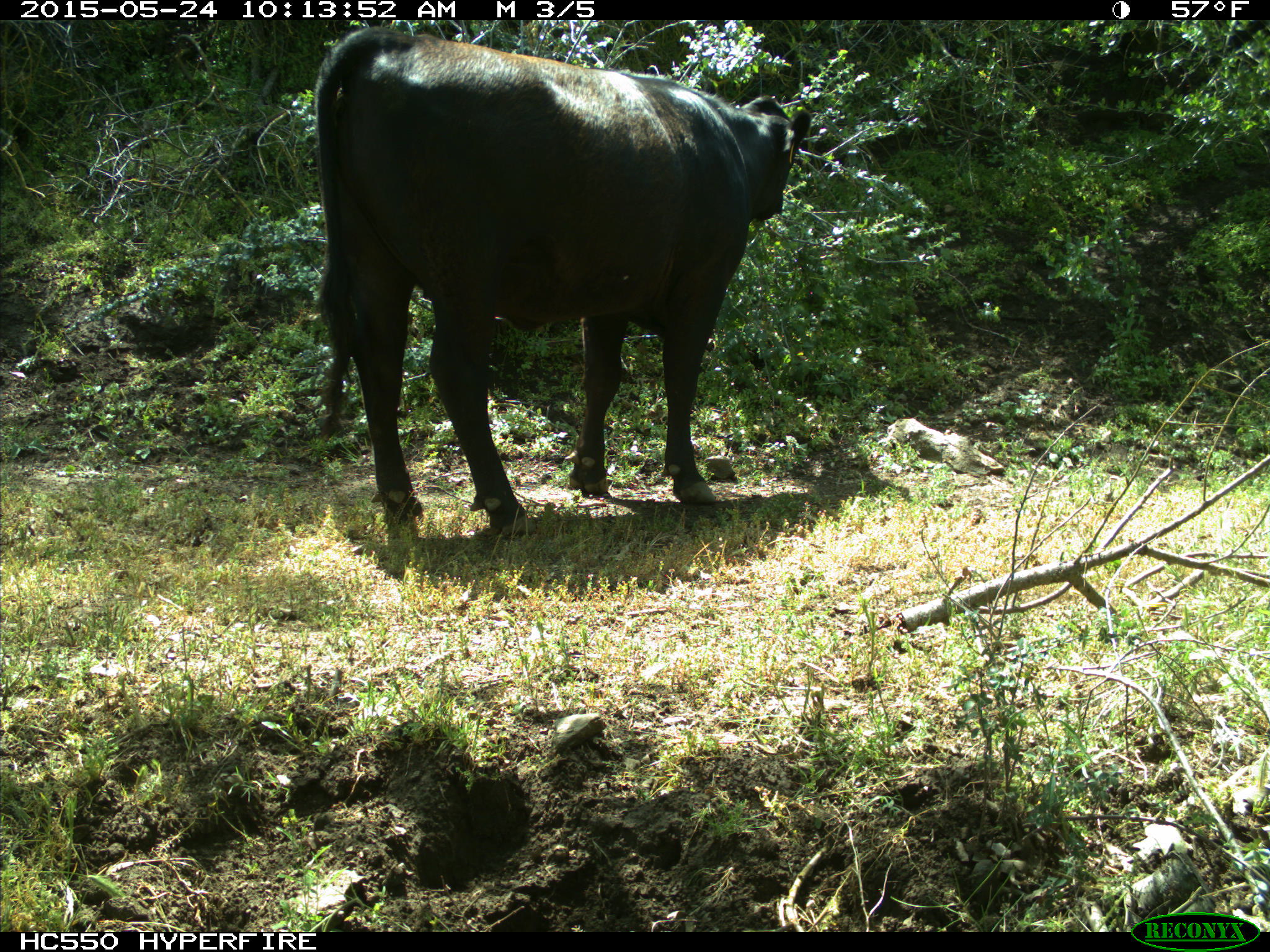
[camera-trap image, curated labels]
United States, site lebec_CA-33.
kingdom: Animalia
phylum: Chordata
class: Mammalia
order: Artiodactyla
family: Bovidae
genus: Bos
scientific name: Bos taurus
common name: domestic cow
Bos taurus (domestic cow).